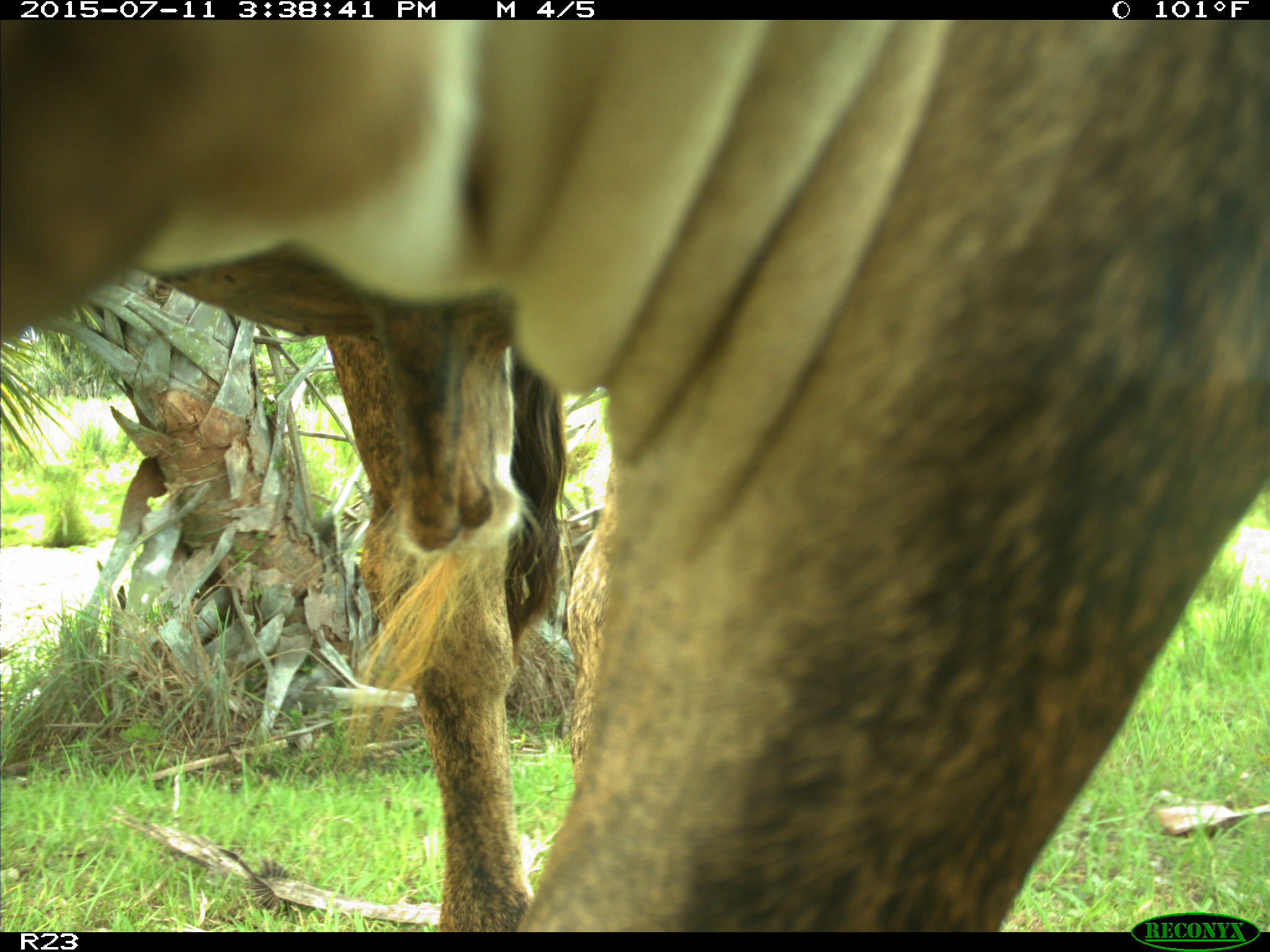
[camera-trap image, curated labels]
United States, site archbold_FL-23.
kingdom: Animalia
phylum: Chordata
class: Mammalia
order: Artiodactyla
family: Bovidae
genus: Bos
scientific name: Bos taurus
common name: domestic cow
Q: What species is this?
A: Bos taurus (domestic cow).